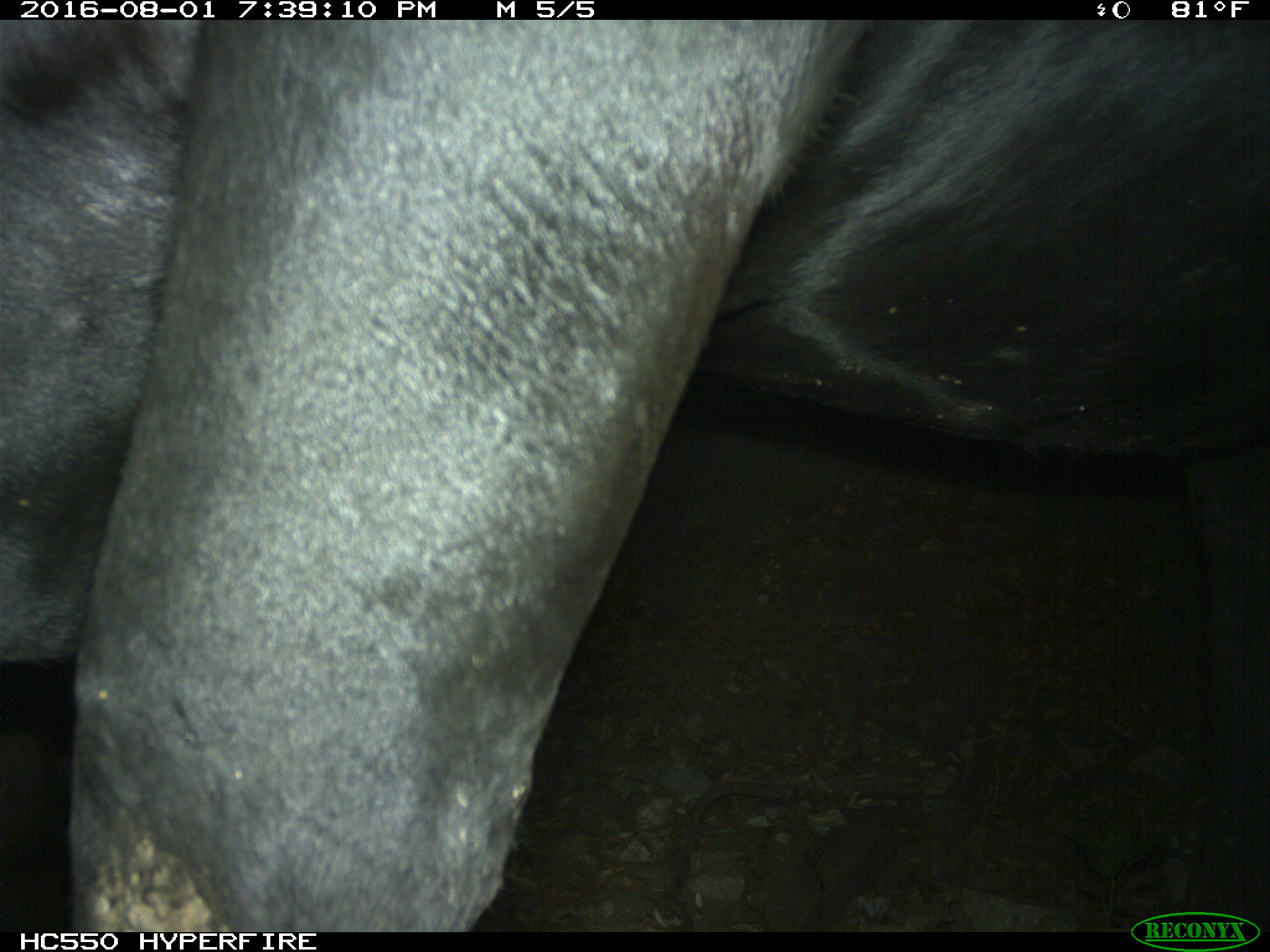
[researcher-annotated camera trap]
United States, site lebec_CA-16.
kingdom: Animalia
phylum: Chordata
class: Mammalia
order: Artiodactyla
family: Bovidae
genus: Bos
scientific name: Bos taurus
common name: domestic cow